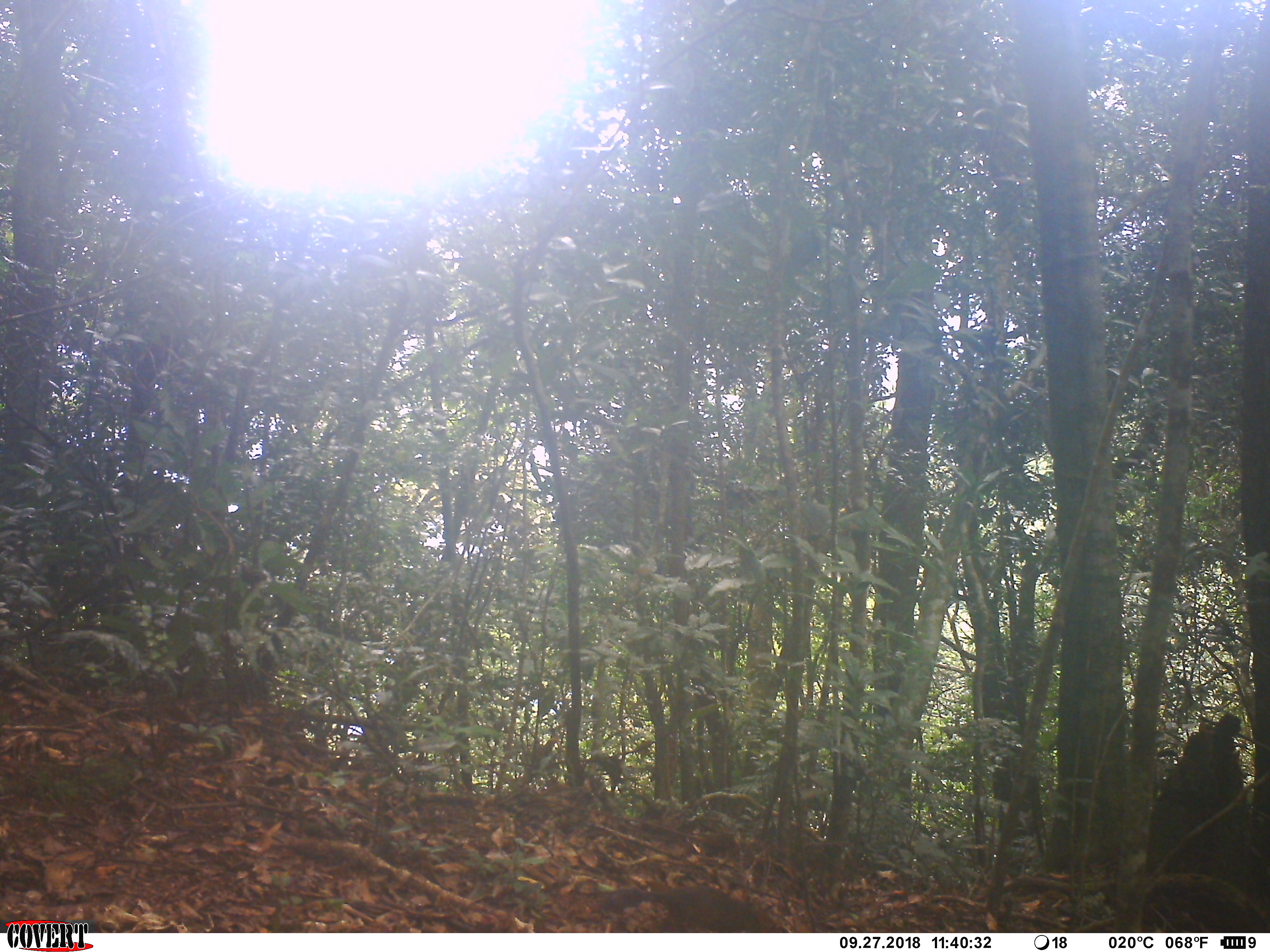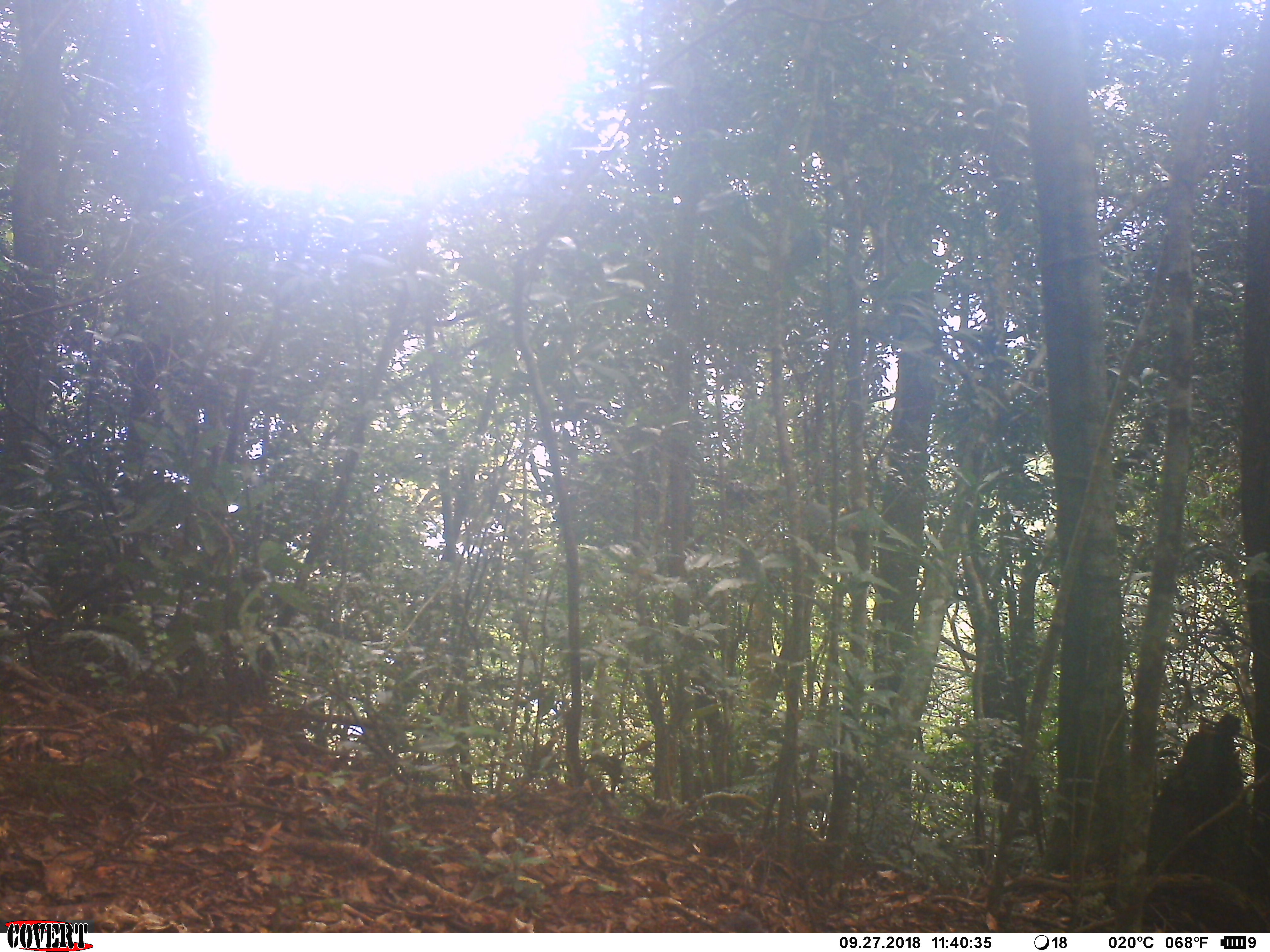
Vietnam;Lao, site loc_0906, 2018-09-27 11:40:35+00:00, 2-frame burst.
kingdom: Animalia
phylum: Chordata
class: Mammalia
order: Rodentia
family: Sciuridae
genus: Dremomys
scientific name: Dremomys rufigenis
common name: red-cheeked squirrel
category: red cheeked squirrel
Red cheeked squirrel (red-cheeked squirrel) (Dremomys rufigenis). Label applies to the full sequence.